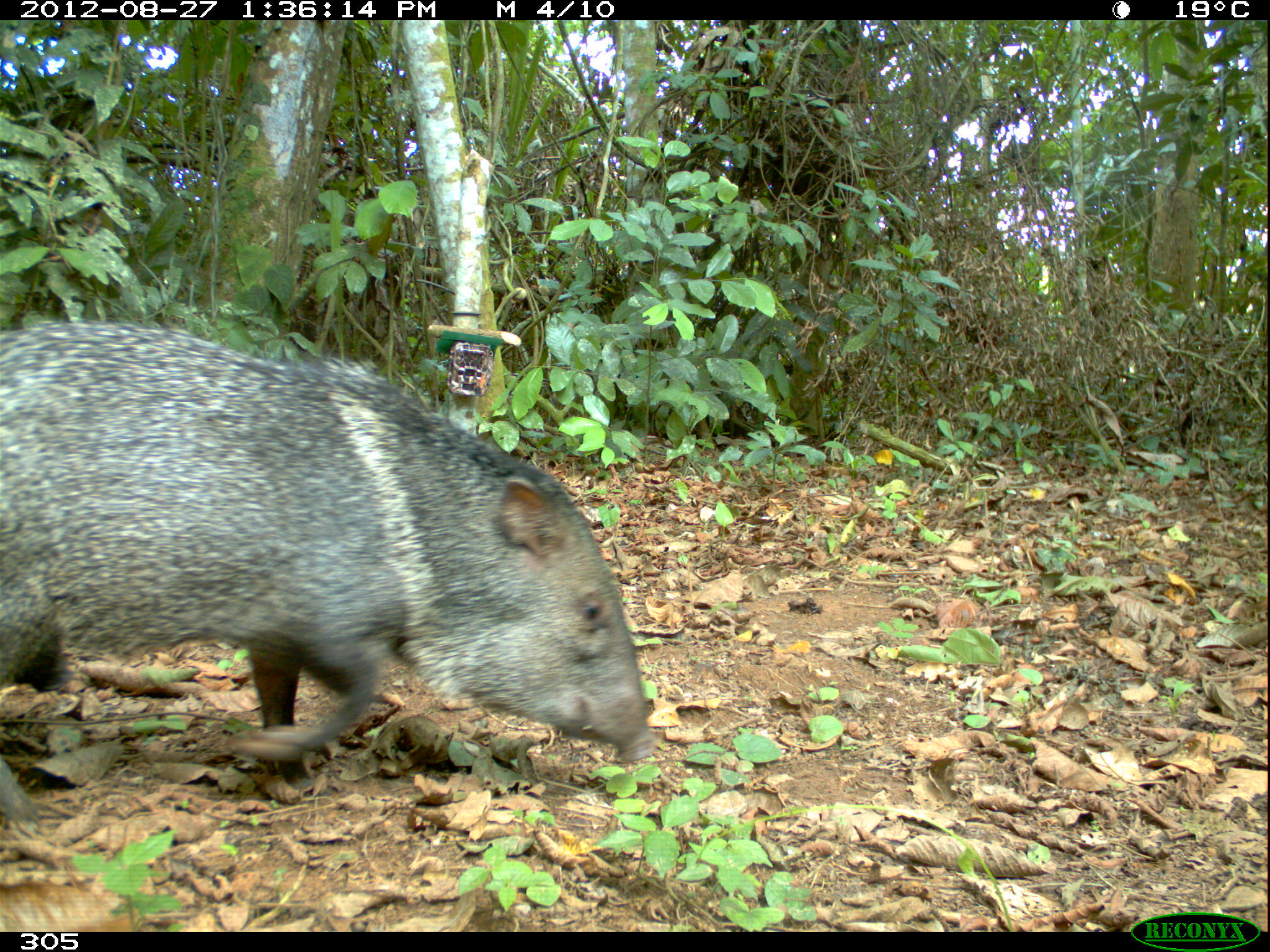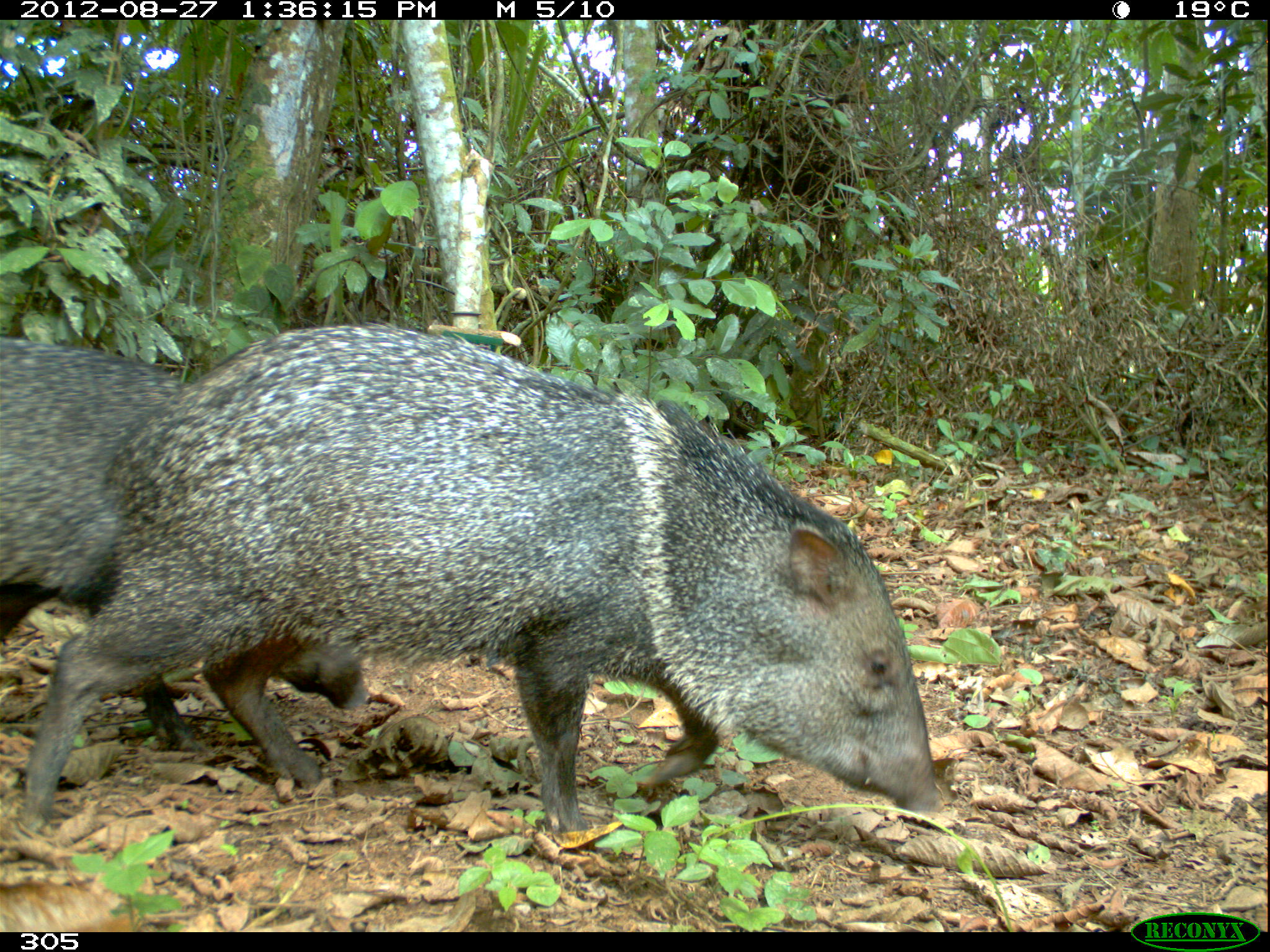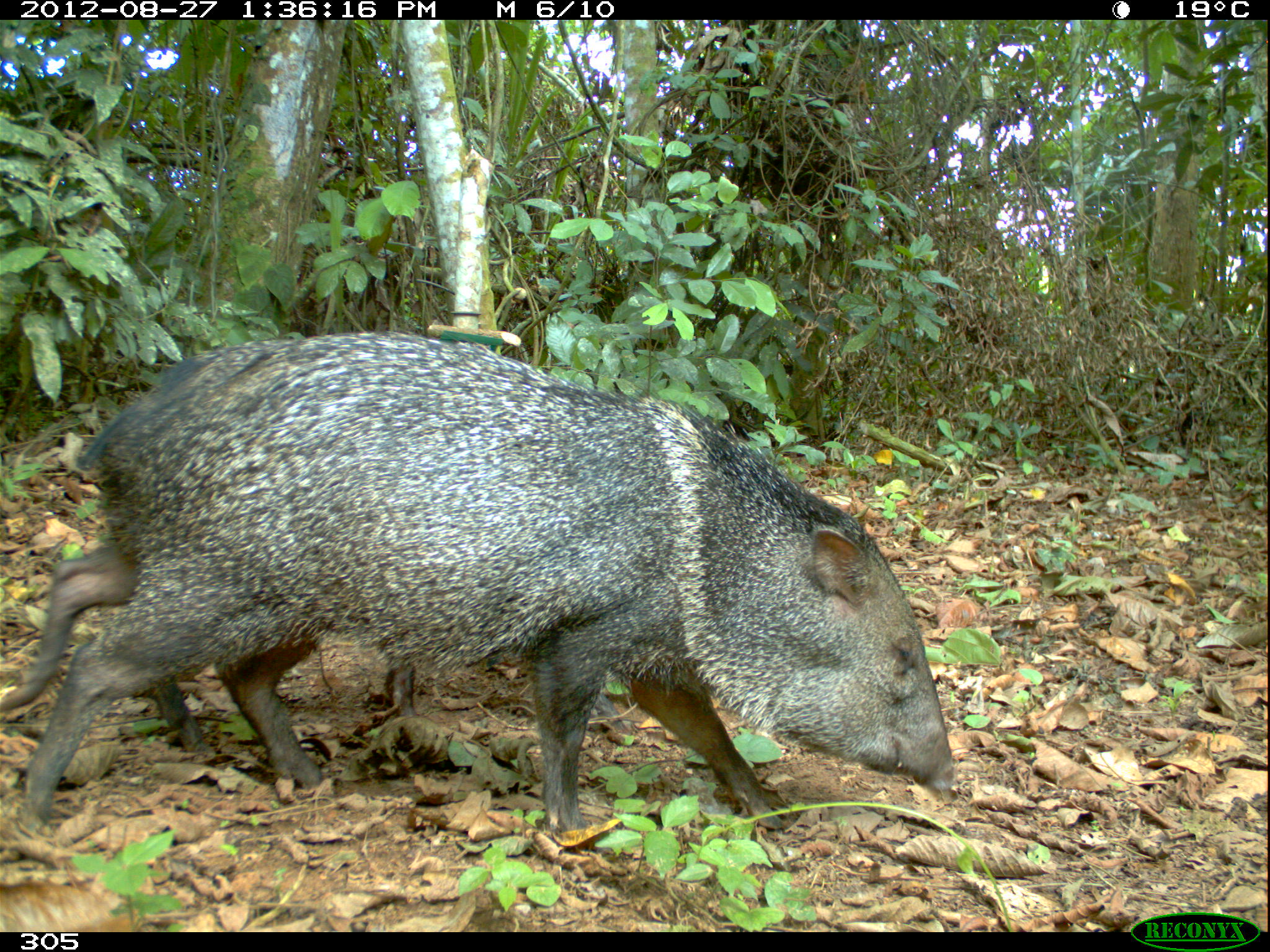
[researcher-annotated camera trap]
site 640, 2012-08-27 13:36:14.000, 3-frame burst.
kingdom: Animalia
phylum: Chordata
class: Mammalia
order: Artiodactyla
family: Tayassuidae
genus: Pecari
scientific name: Pecari tajacu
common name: collared peccary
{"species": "Pecari tajacu (collared peccary)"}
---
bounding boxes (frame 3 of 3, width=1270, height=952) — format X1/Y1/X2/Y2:
pecari tajacu: 9/329/957/833; 0/328/418/761